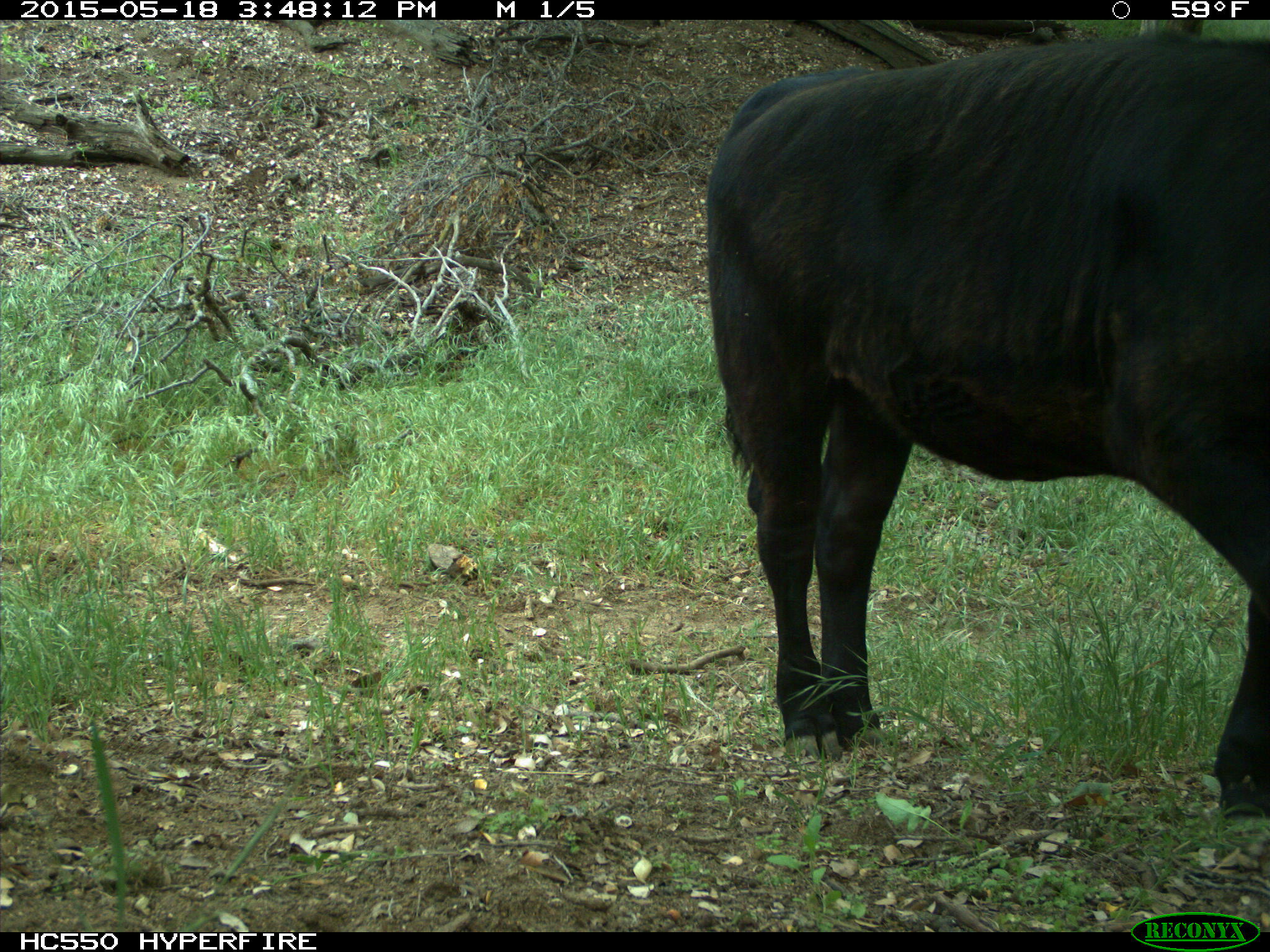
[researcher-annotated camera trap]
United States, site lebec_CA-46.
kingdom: Animalia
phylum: Chordata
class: Mammalia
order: Artiodactyla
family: Bovidae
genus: Bos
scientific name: Bos taurus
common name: domestic cow